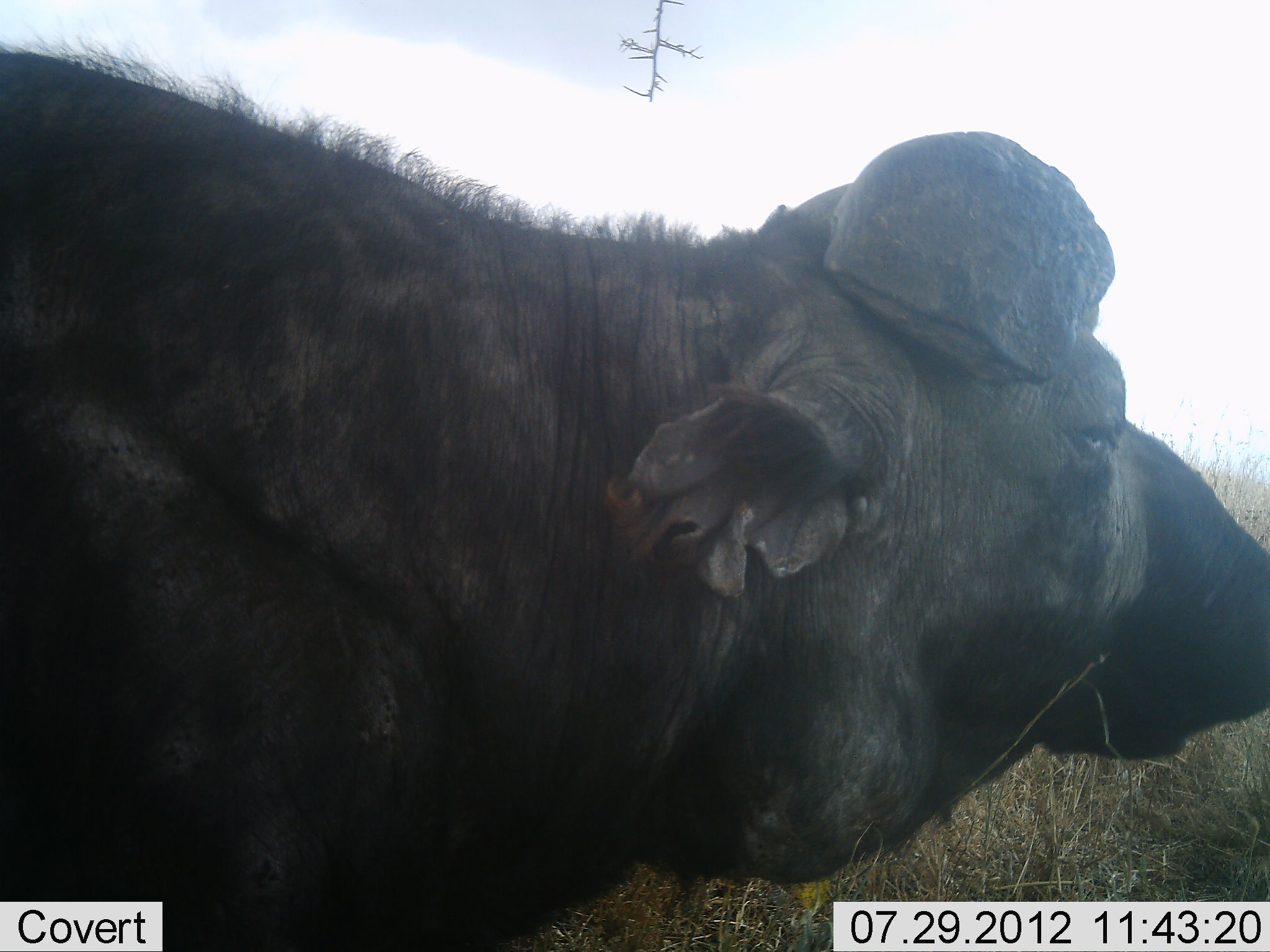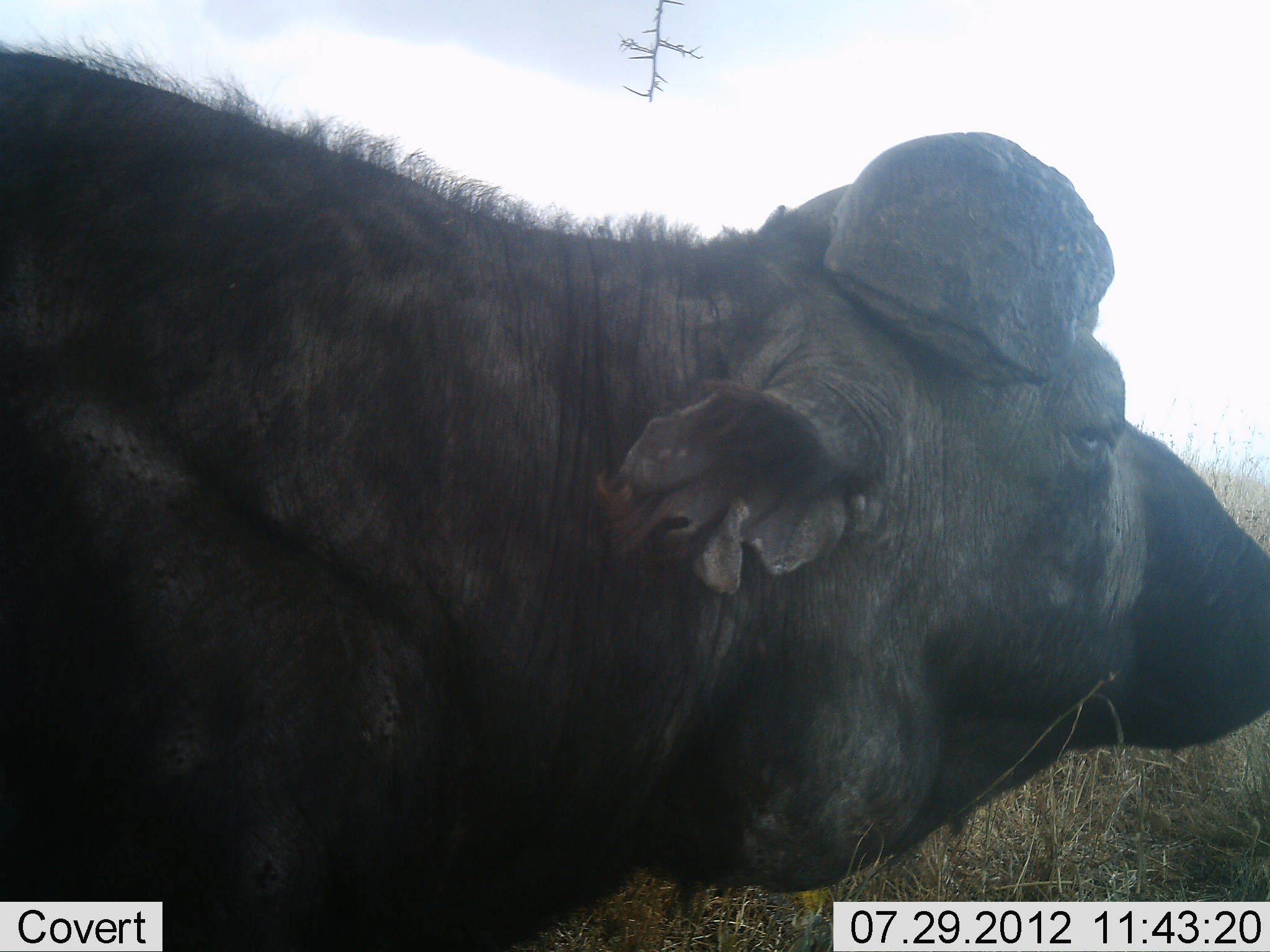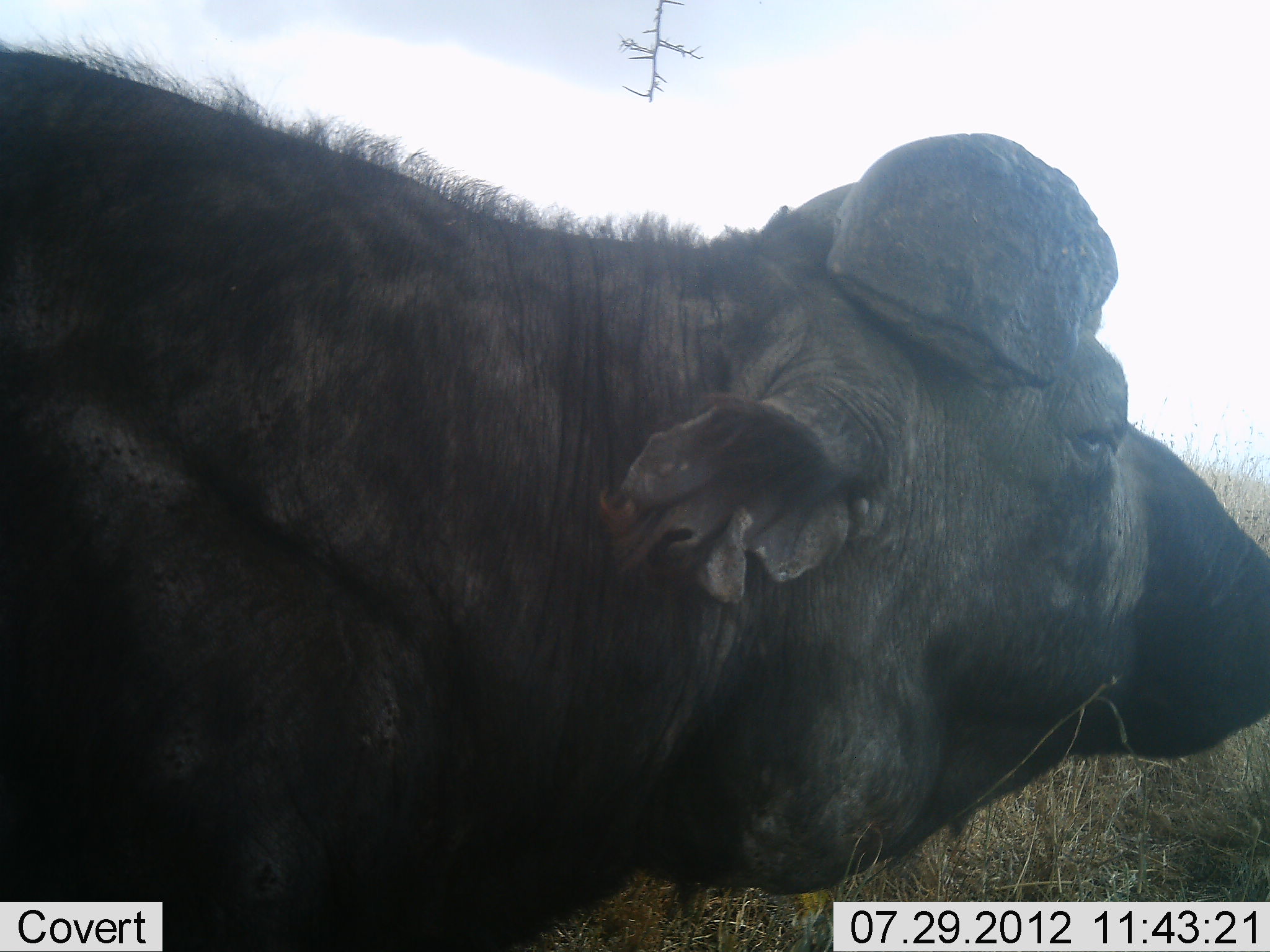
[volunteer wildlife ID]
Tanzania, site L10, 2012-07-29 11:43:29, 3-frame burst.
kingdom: Animalia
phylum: Chordata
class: Mammalia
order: Artiodactyla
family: Bovidae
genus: Syncerus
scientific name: Syncerus caffer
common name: cape buffalo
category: buffalo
Buffalo (cape buffalo) (Syncerus caffer), count 1. Behavior (volunteer vote fractions): standing 40%, resting 20%, moving 10%, interacting 0%. Young present (vote fraction): 0%. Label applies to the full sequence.